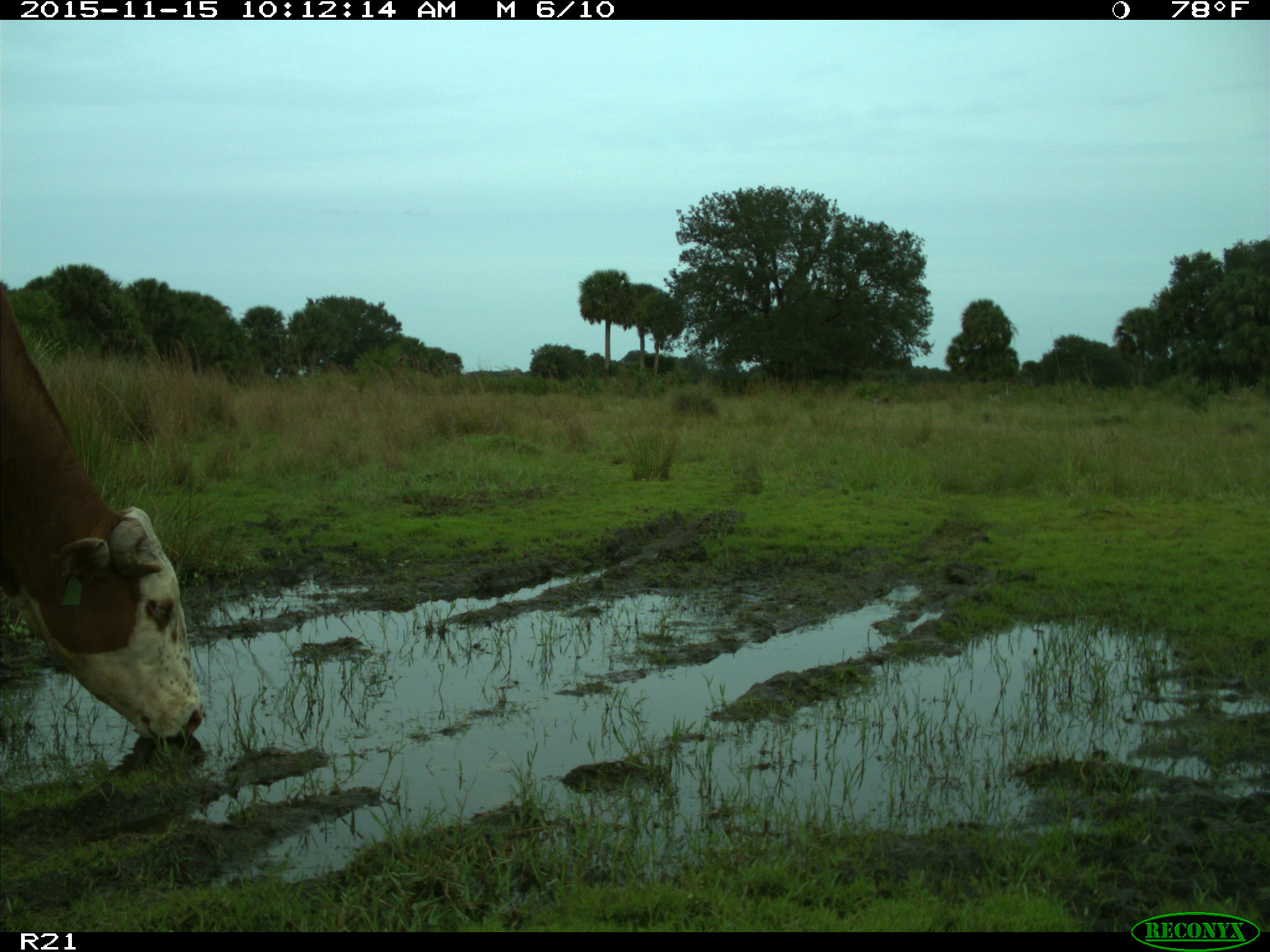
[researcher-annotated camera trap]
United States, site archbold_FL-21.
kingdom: Animalia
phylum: Chordata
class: Mammalia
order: Artiodactyla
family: Bovidae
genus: Bos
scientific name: Bos taurus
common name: domestic cow